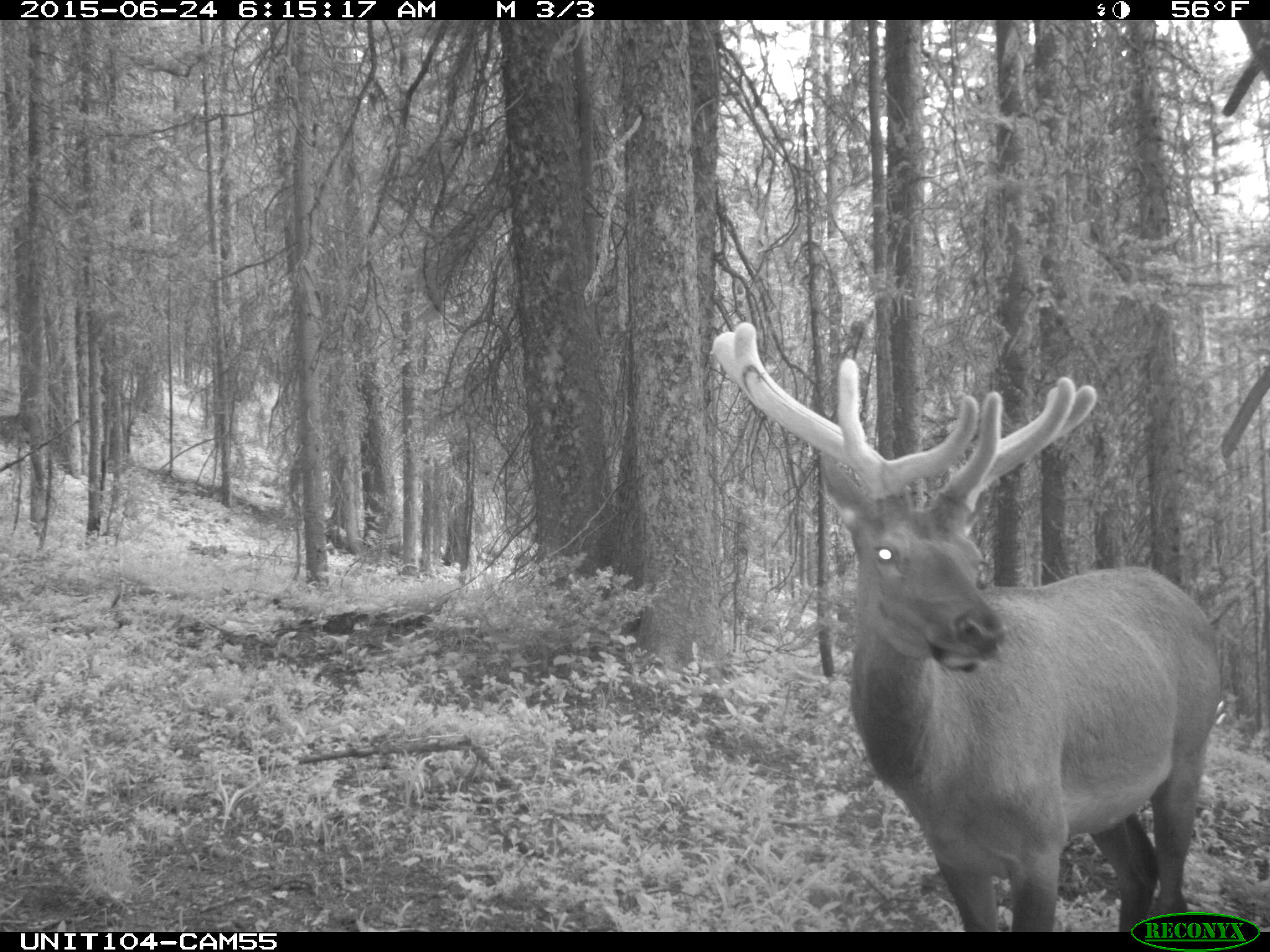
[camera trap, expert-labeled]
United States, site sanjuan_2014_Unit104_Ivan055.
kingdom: Animalia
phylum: Chordata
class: Mammalia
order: Artiodactyla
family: Cervidae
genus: Cervus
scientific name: Cervus elaphus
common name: red deer